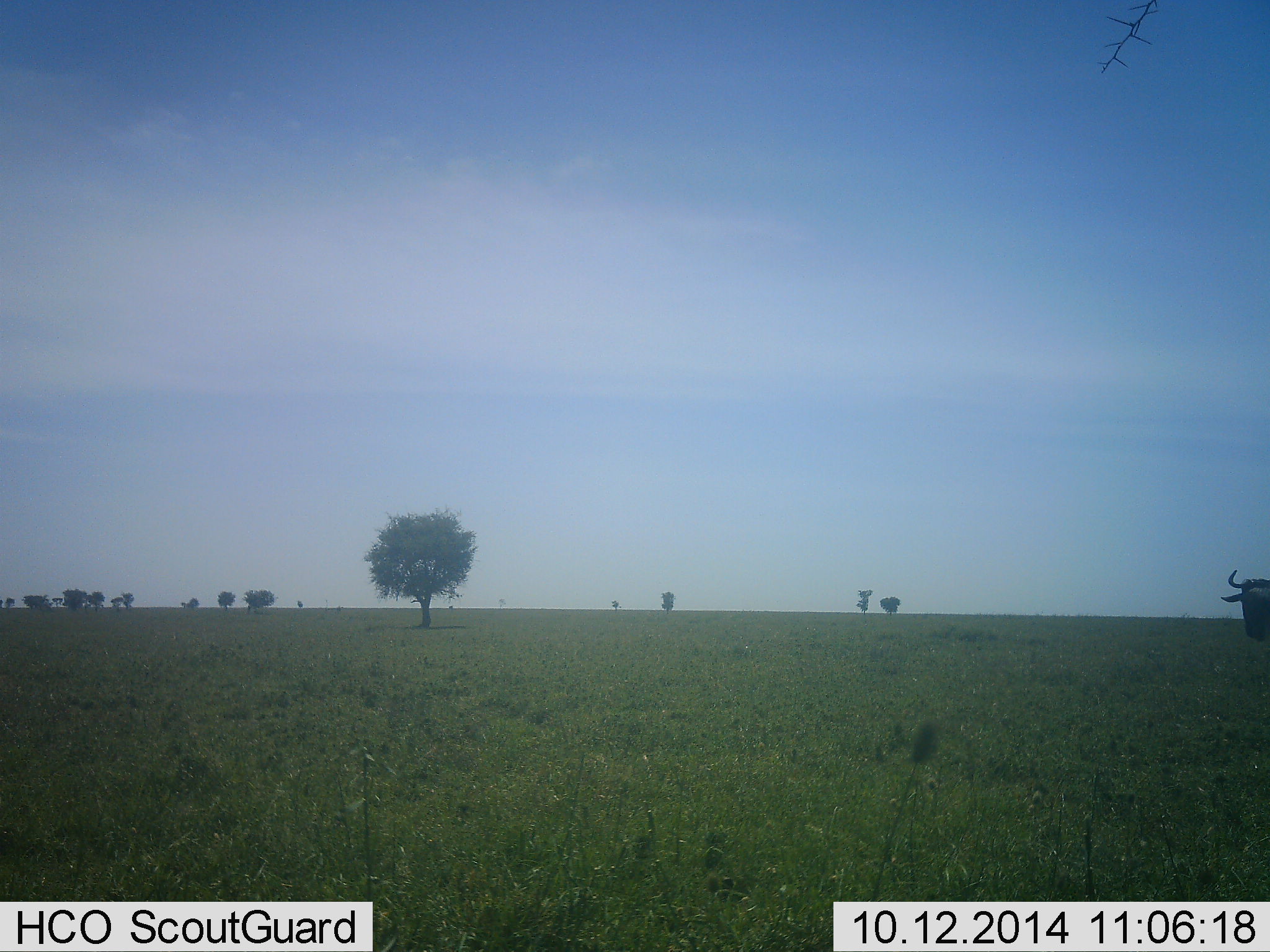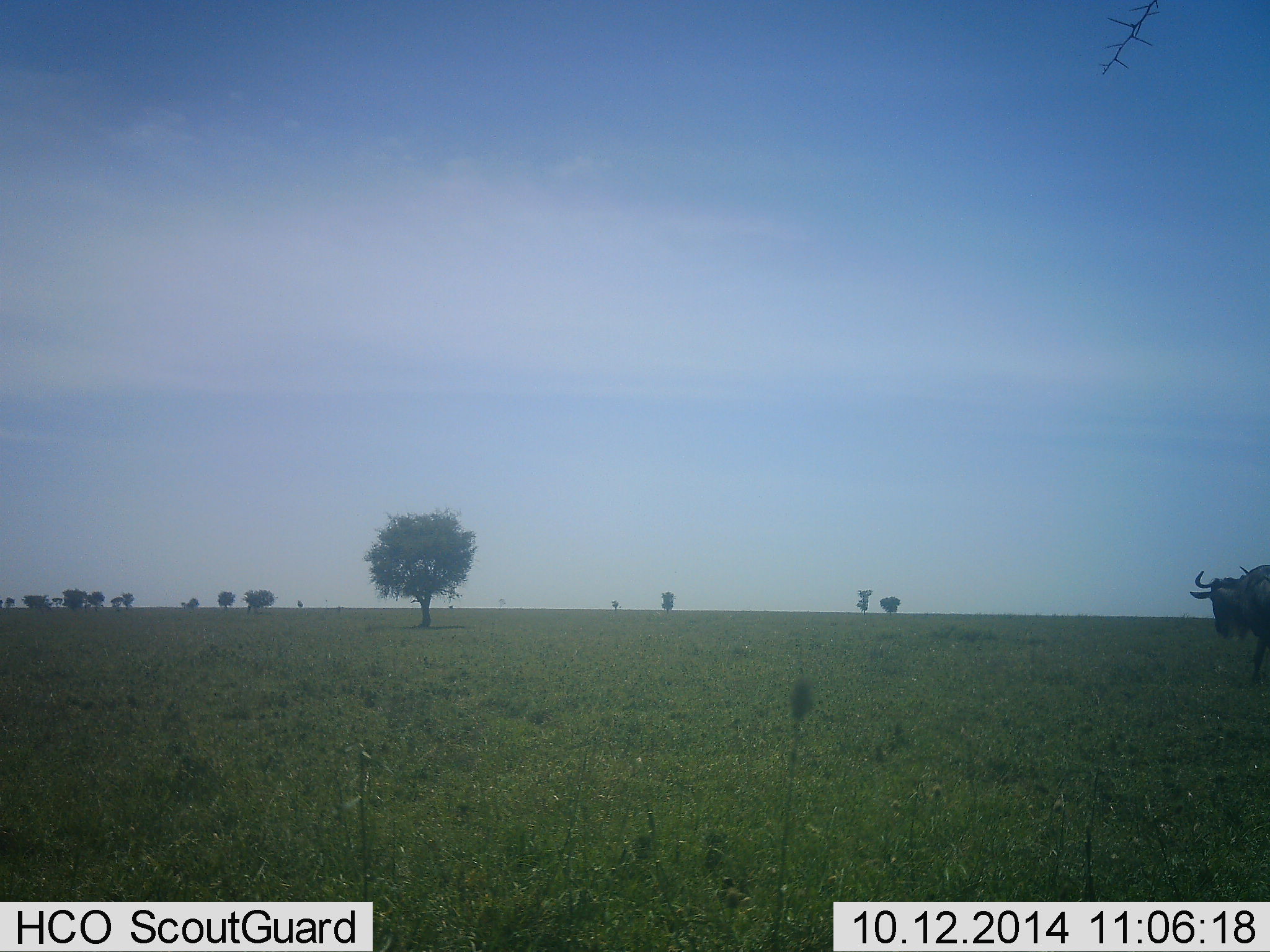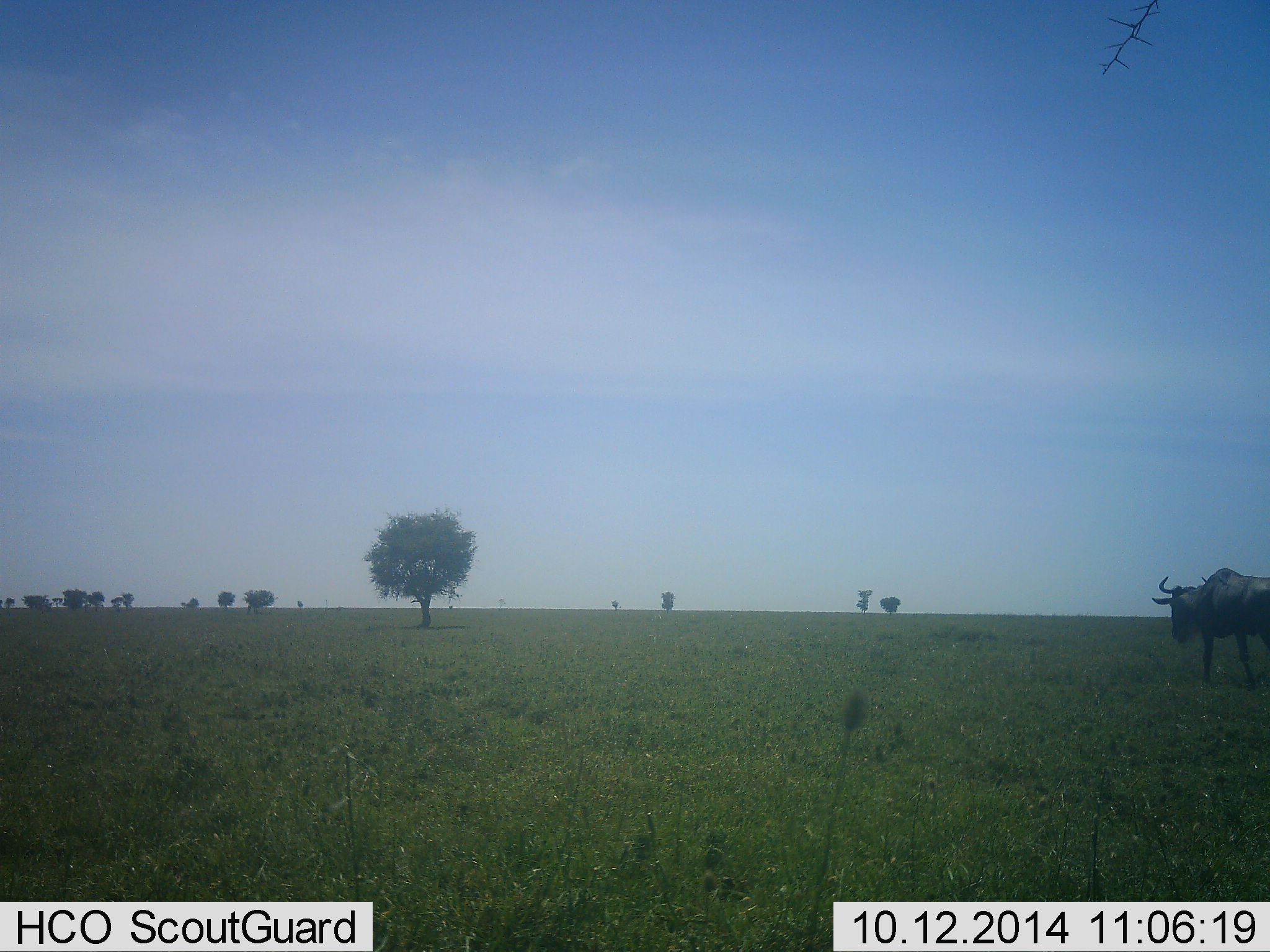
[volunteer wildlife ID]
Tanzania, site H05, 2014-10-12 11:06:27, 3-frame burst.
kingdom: Animalia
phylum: Chordata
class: Mammalia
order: Artiodactyla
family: Bovidae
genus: Connochaetes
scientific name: Connochaetes taurinus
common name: blue wildebeest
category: wildebeest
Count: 1.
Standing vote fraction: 30%.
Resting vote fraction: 0%.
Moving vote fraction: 80%.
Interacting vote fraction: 0%.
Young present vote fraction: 0%.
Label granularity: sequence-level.